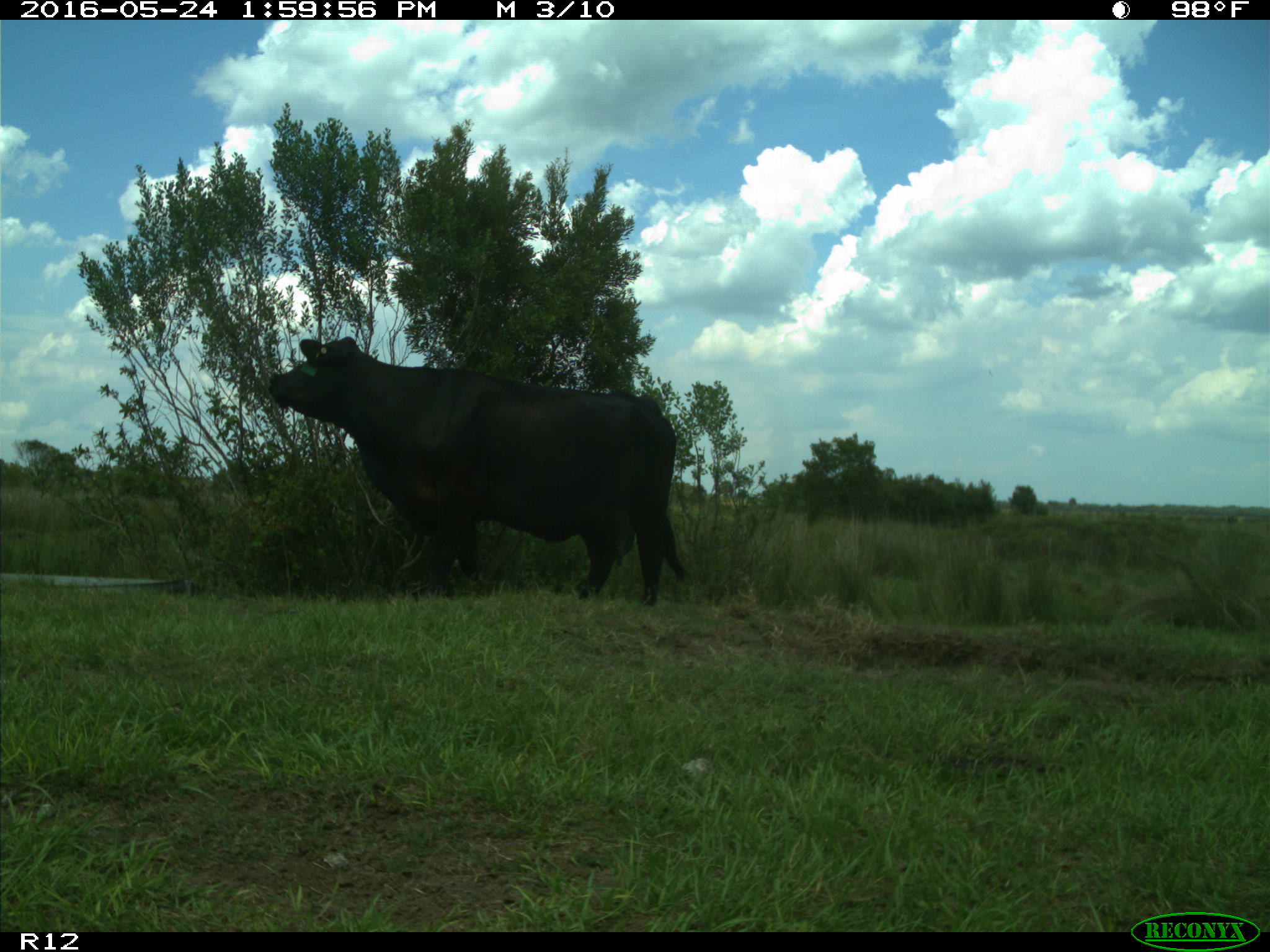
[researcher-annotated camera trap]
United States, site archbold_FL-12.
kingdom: Animalia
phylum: Chordata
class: Mammalia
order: Artiodactyla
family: Bovidae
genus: Bos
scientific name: Bos taurus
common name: domestic cow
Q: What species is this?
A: Bos taurus (domestic cow).